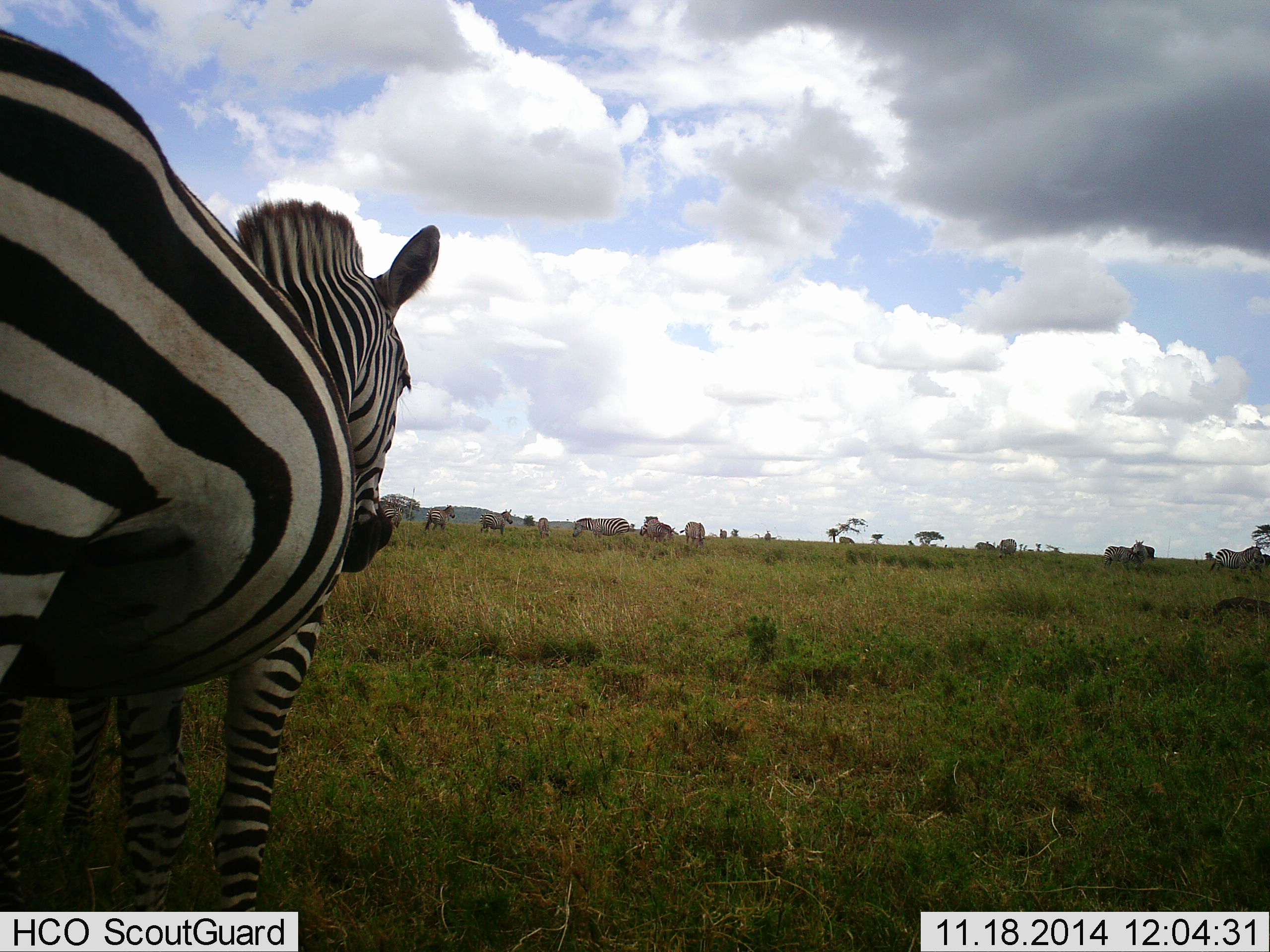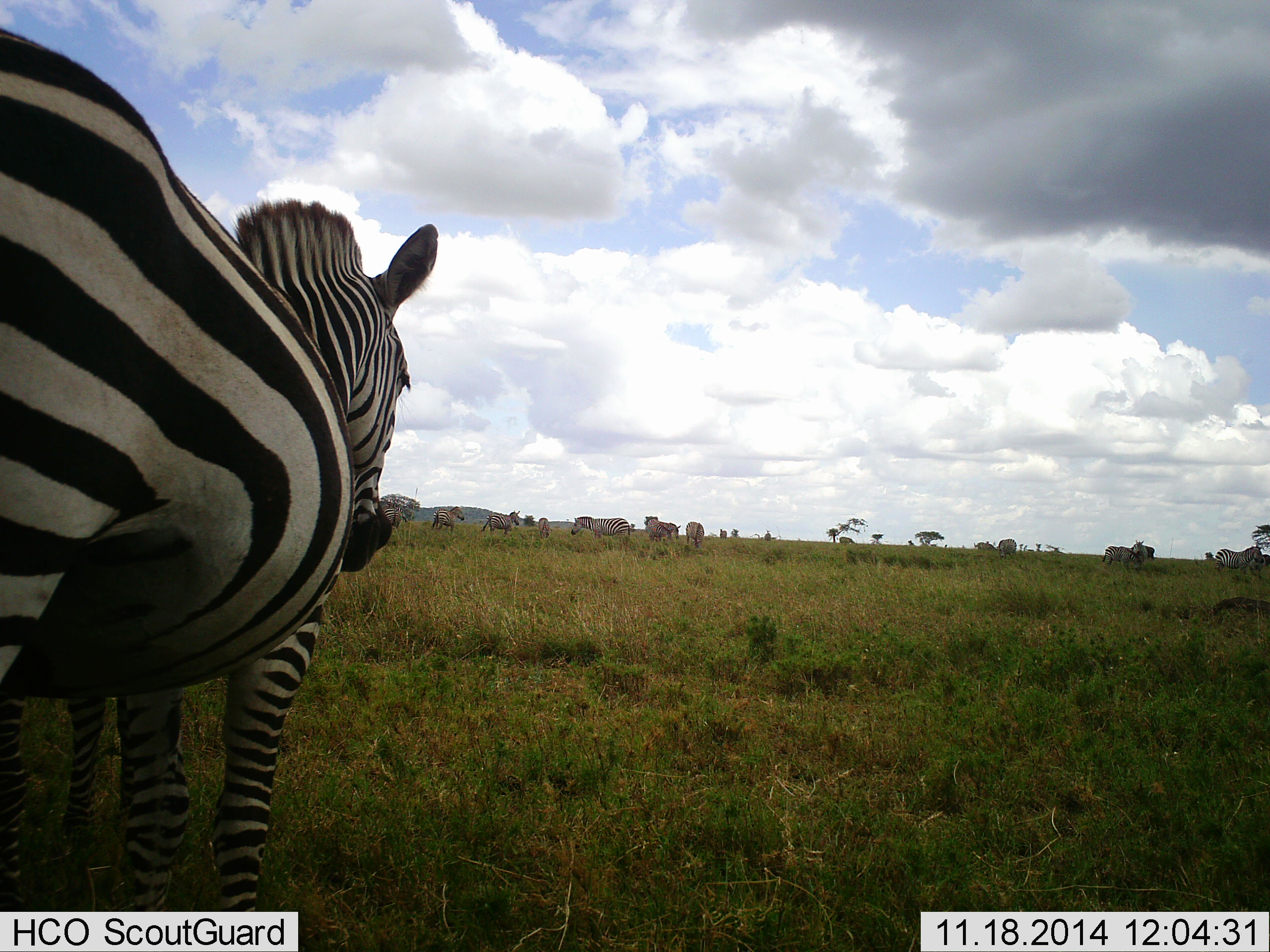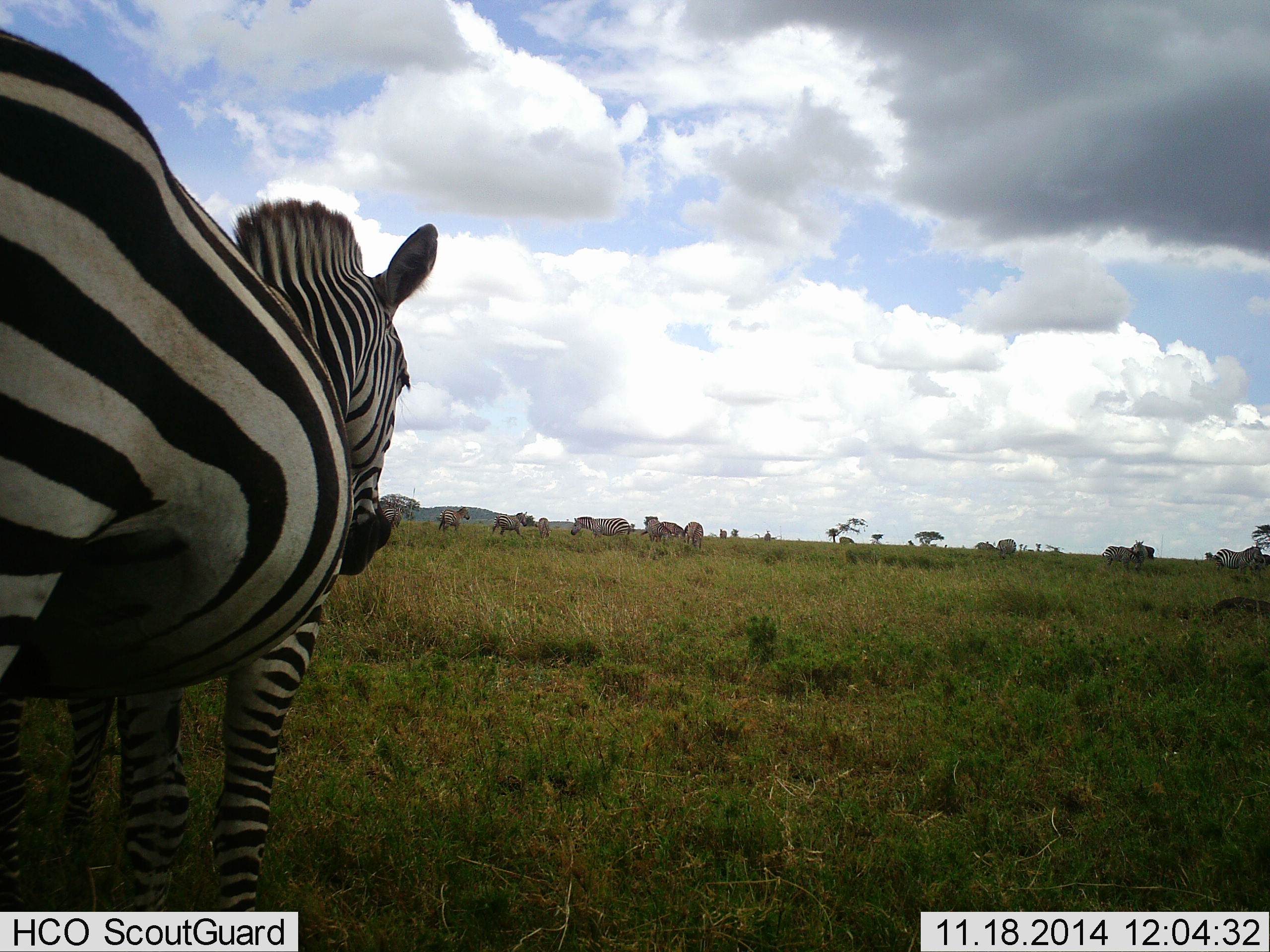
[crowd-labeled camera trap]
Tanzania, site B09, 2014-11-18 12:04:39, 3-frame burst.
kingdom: Animalia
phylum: Chordata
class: Mammalia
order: Perissodactyla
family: Equidae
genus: Equus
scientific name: Equus quagga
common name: plains zebra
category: zebra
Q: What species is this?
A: Zebra (plains zebra) (Equus quagga).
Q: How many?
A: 8.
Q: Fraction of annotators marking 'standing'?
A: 100%.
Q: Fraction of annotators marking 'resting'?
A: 0%.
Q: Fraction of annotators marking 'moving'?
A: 45%.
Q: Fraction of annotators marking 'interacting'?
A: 0%.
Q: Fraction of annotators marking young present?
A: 0%.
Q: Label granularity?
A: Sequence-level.